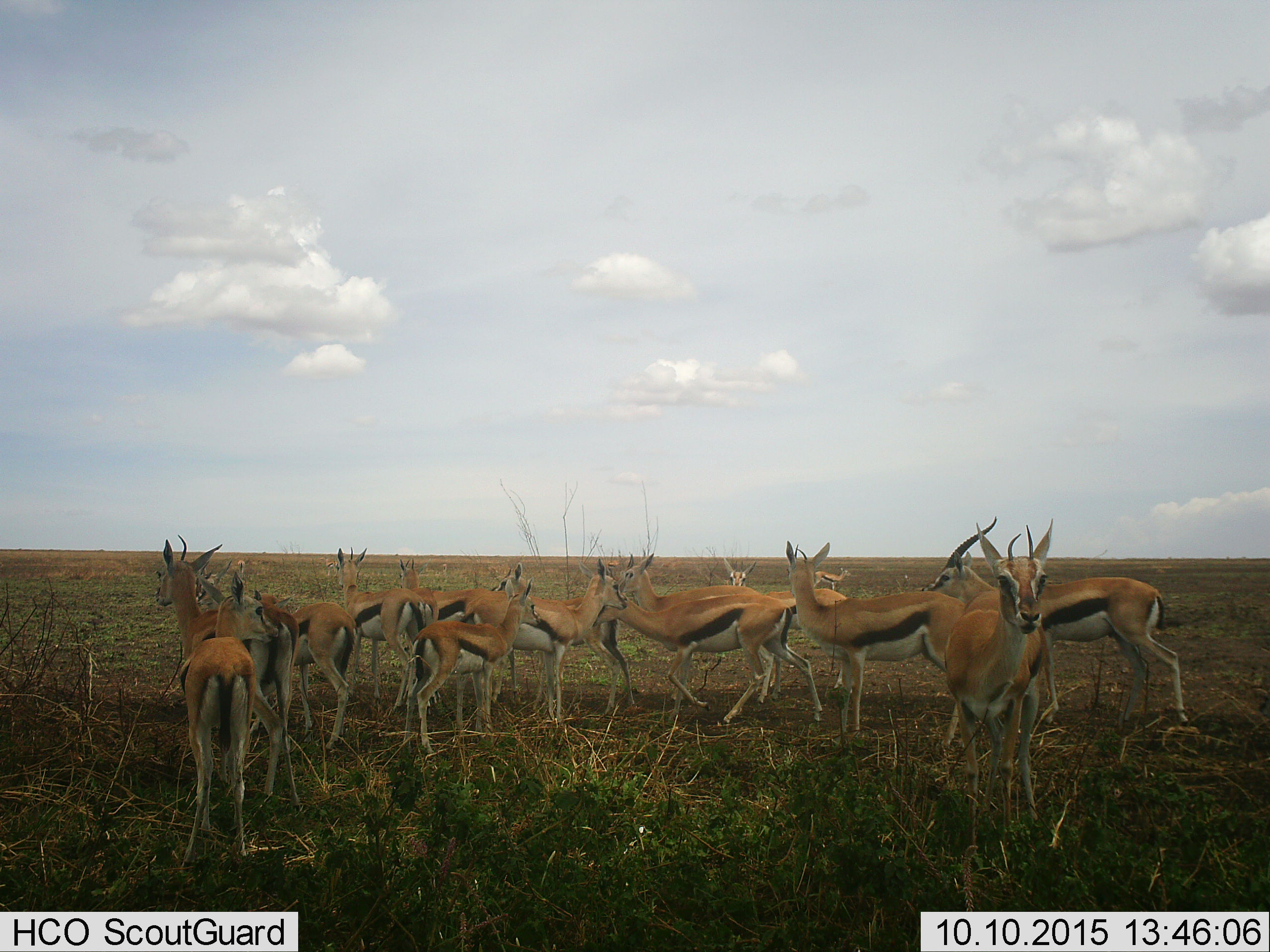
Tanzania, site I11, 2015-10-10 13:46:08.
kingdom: Animalia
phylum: Chordata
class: Mammalia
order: Artiodactyla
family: Bovidae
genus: Eudorcas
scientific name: Eudorcas thomsonii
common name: thomson's gazelle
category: gazellethomsons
Gazellethomsons (thomson's gazelle) (Eudorcas thomsonii), count 11-50. Behavior (volunteer vote fractions): standing 100%, resting 0%, moving 10%, interacting 0%. Young present (vote fraction): 50%. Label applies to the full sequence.